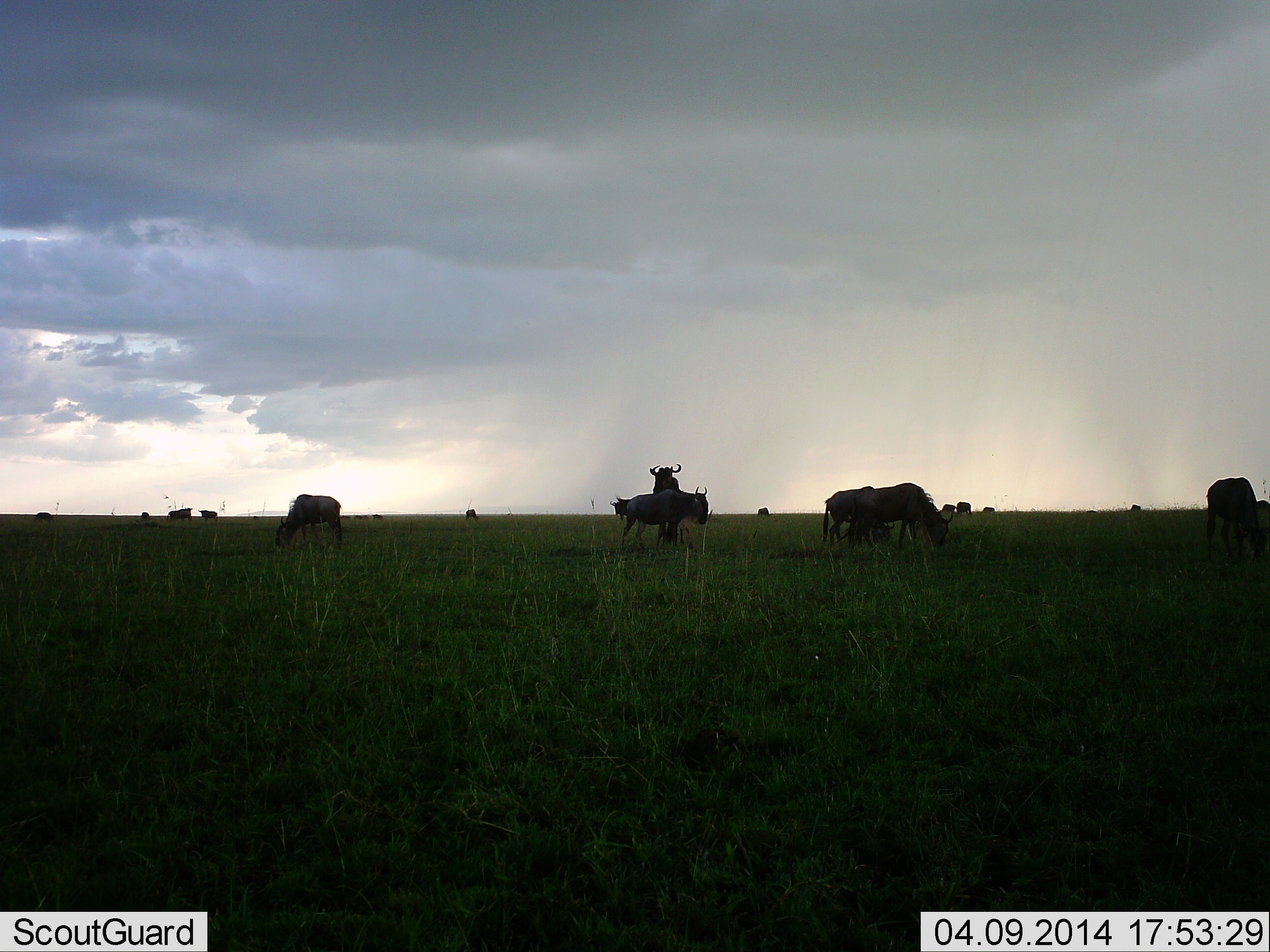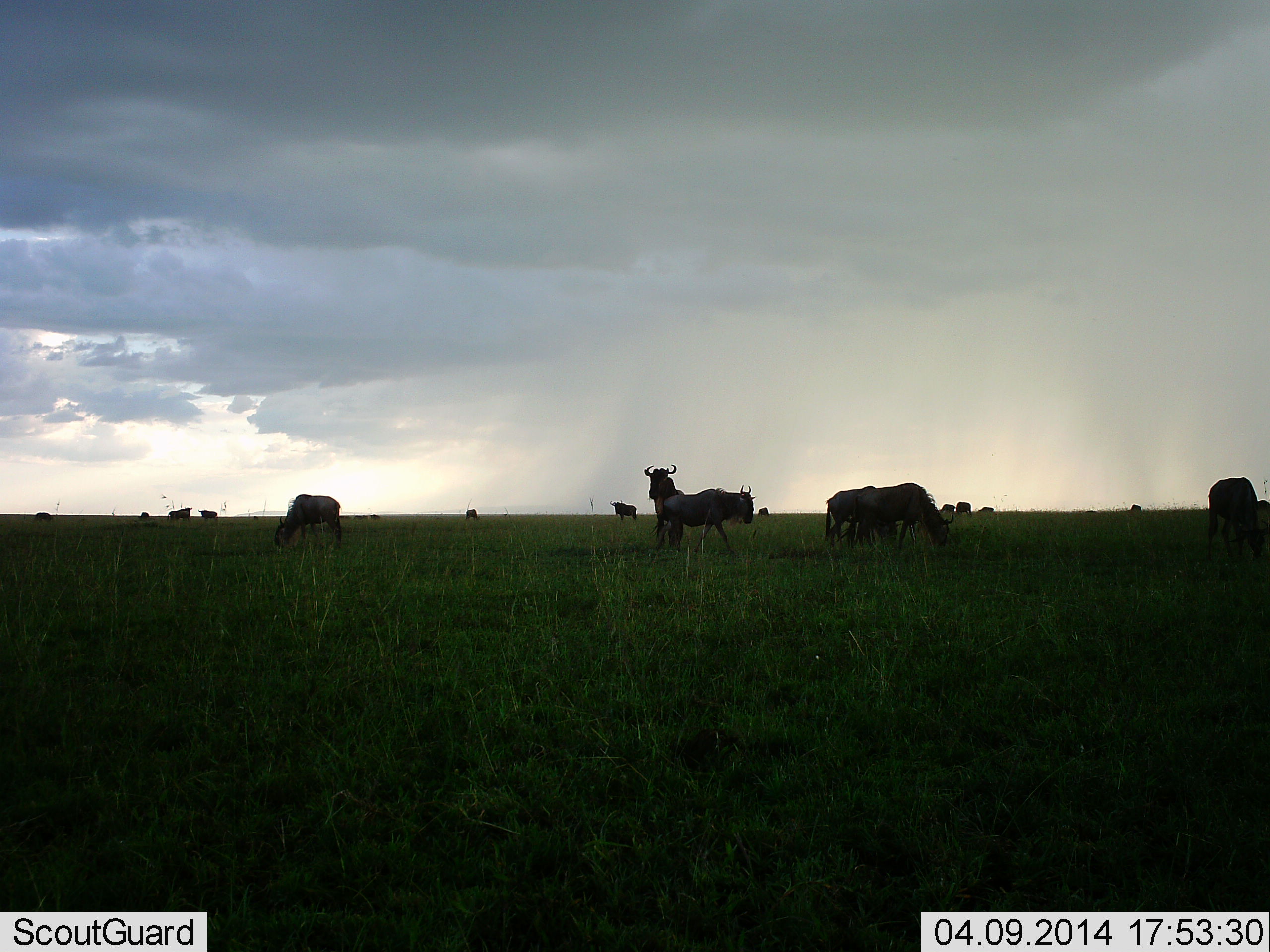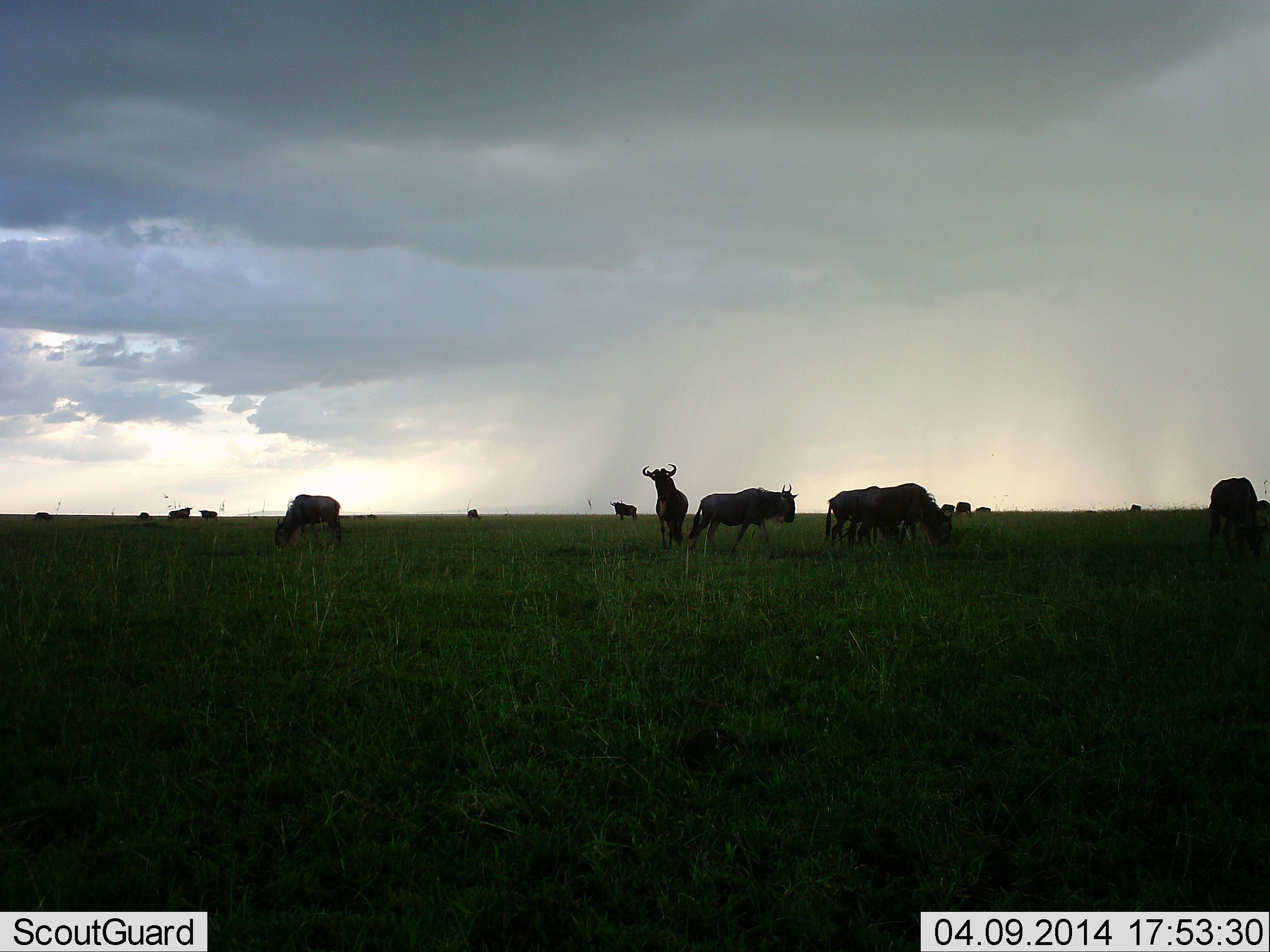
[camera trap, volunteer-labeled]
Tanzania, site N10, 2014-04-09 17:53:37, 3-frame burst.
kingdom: Animalia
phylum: Chordata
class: Mammalia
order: Artiodactyla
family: Bovidae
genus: Connochaetes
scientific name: Connochaetes taurinus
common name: blue wildebeest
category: wildebeest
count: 11-50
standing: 80%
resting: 7%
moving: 46%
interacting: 11%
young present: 2%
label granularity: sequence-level